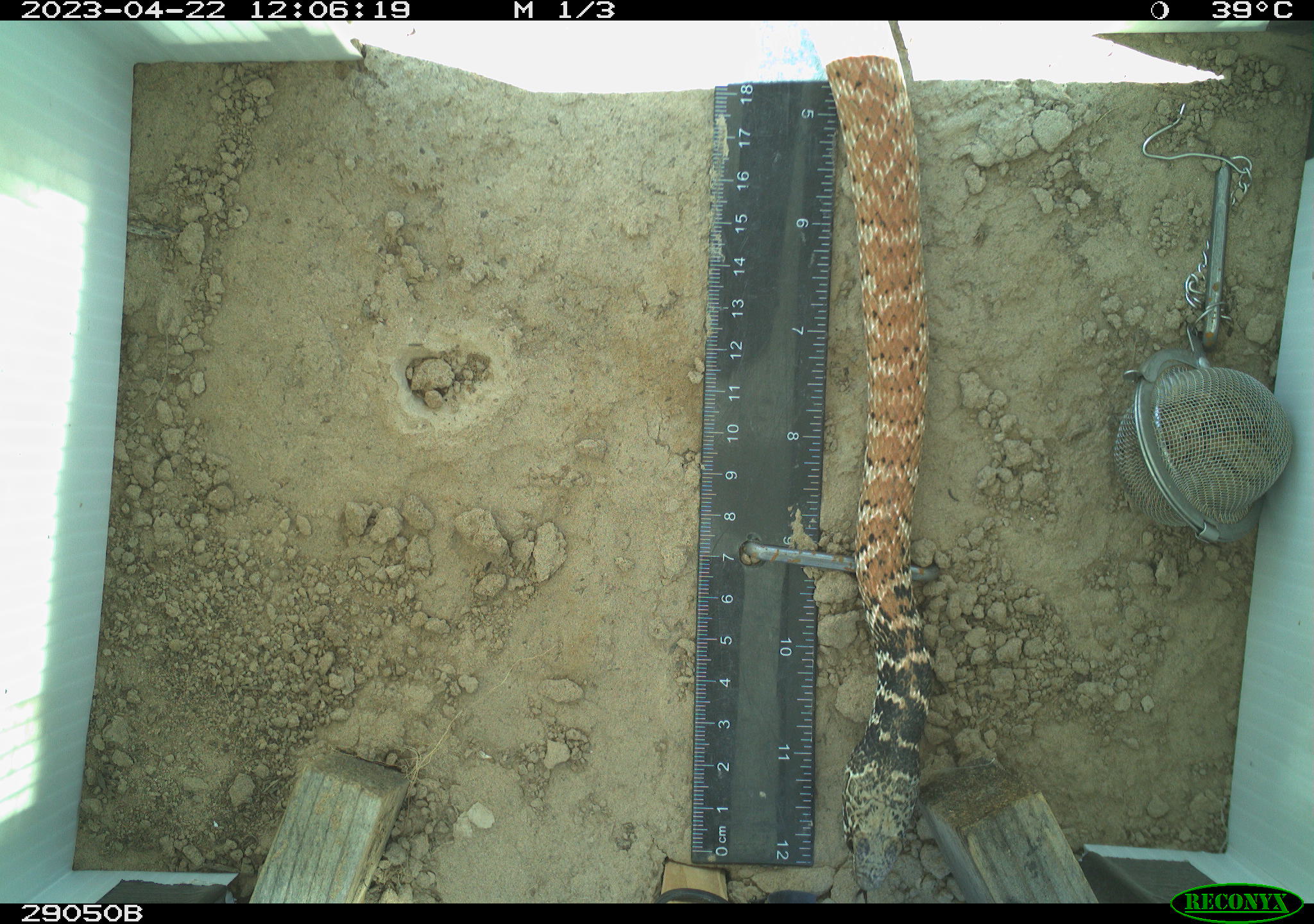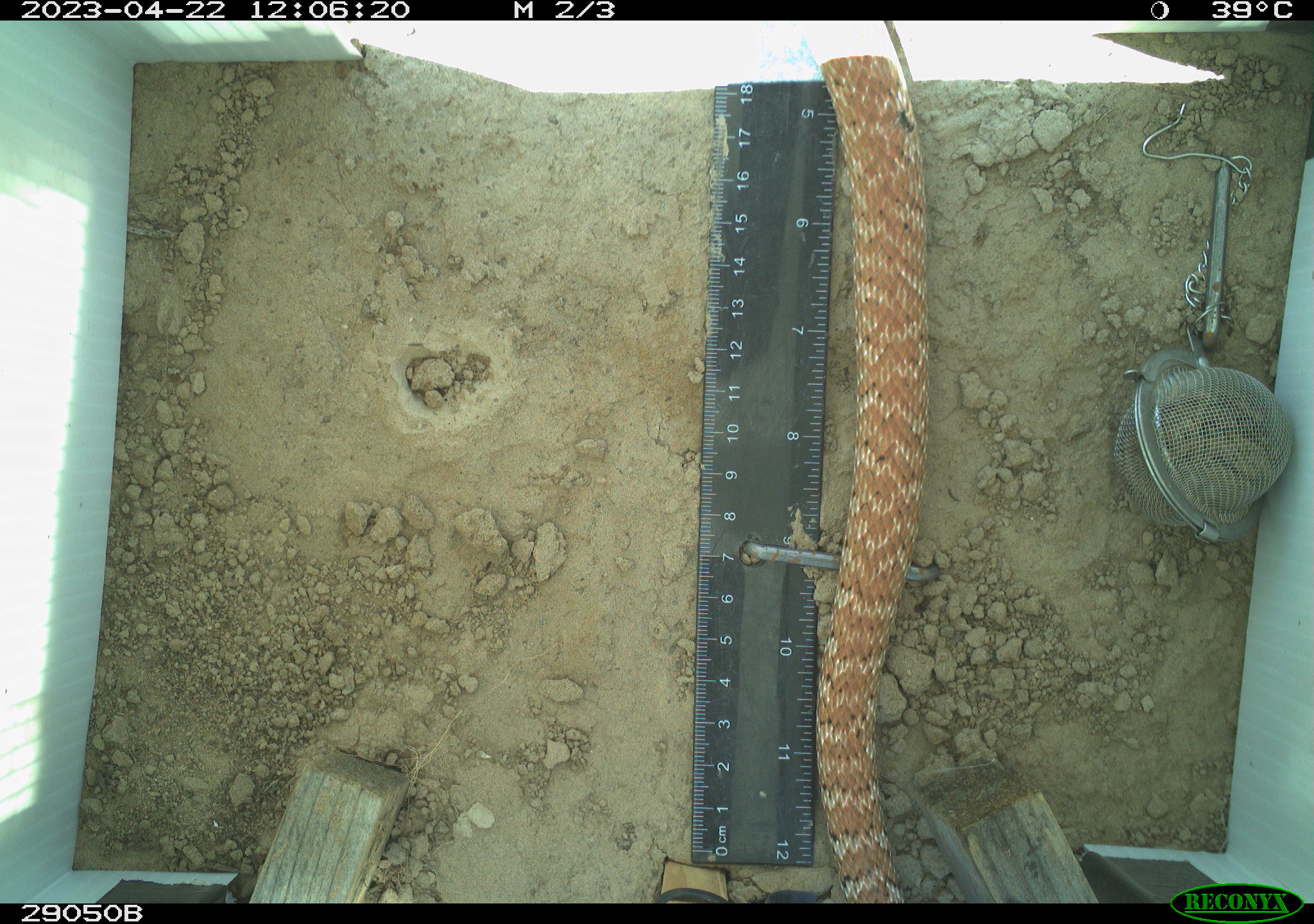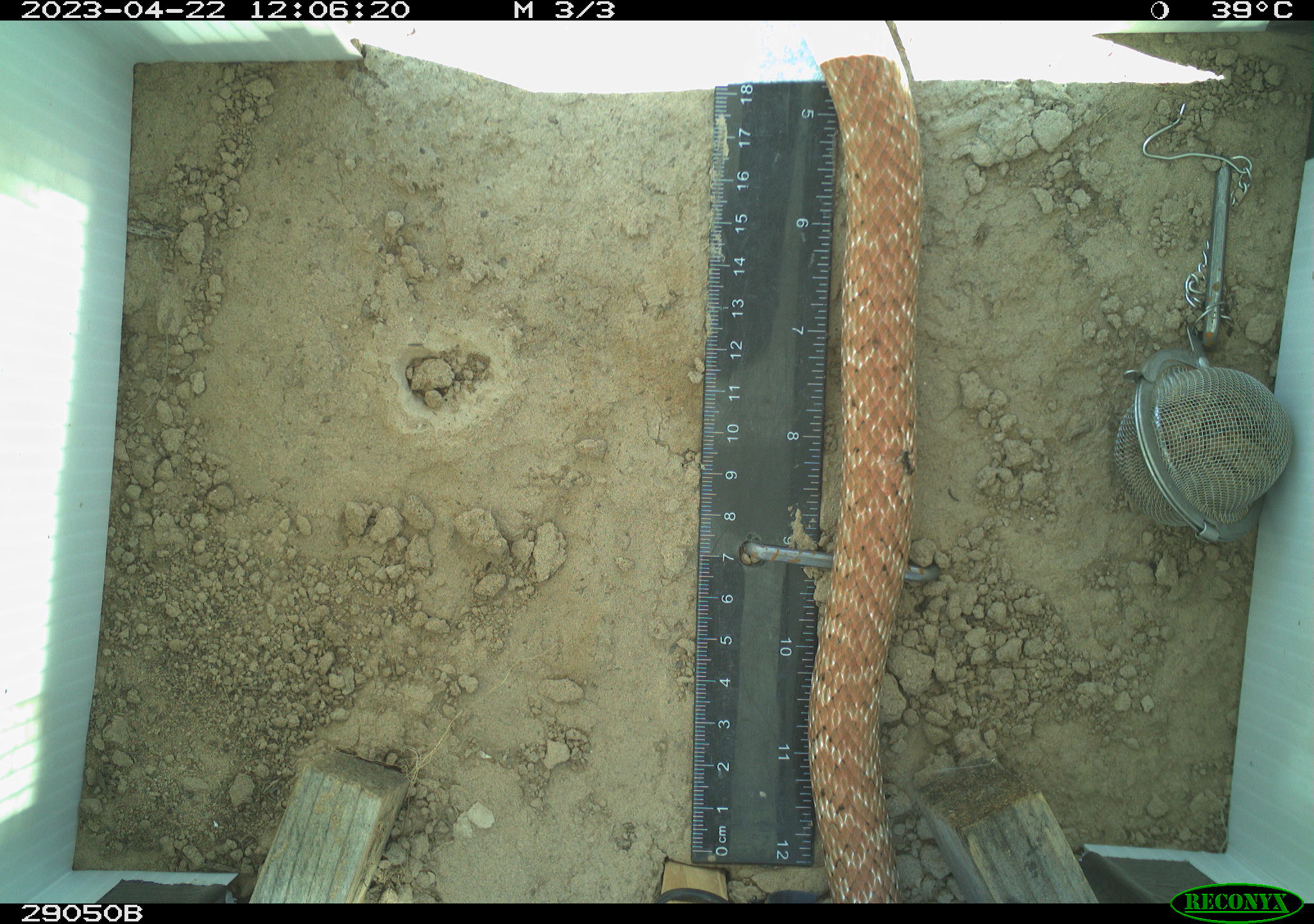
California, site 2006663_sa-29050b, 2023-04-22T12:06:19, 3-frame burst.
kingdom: Animalia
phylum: Chordata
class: Reptilia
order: Squamata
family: Colubridae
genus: Masticophis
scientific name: Masticophis flagellum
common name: coachwhip